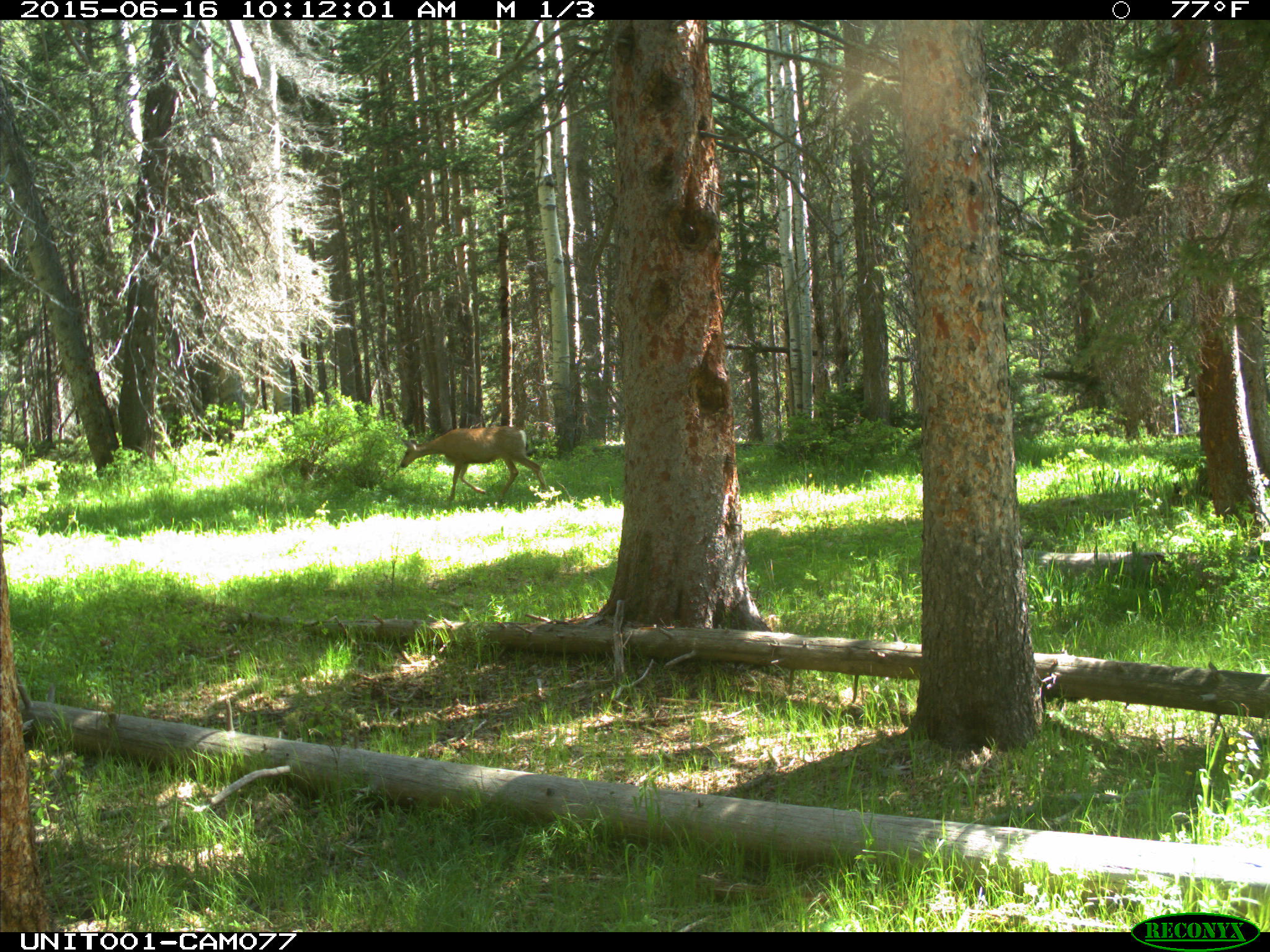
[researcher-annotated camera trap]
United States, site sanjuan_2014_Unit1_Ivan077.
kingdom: Animalia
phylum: Chordata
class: Mammalia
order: Artiodactyla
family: Cervidae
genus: Odocoileus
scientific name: Odocoileus hemionus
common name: mule deer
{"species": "Odocoileus hemionus (mule deer)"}